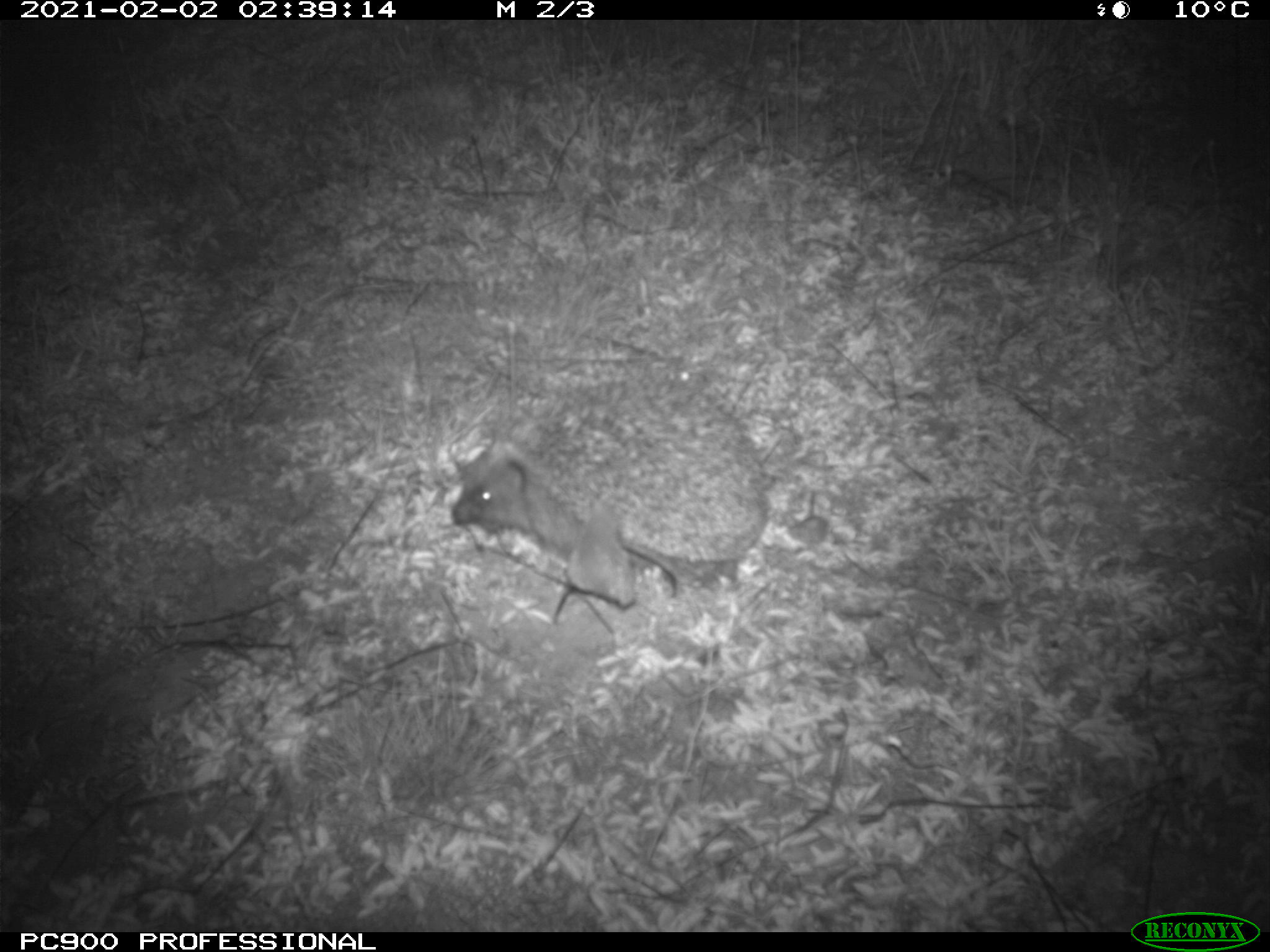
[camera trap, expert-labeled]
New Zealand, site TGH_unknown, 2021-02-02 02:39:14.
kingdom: Animalia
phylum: Chordata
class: Mammalia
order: Eulipotyphla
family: Erinaceidae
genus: Erinaceus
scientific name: Erinaceus europaeus europaeus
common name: european hedgehog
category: hedgehog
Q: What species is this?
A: Hedgehog (european hedgehog) (Erinaceus europaeus europaeus).